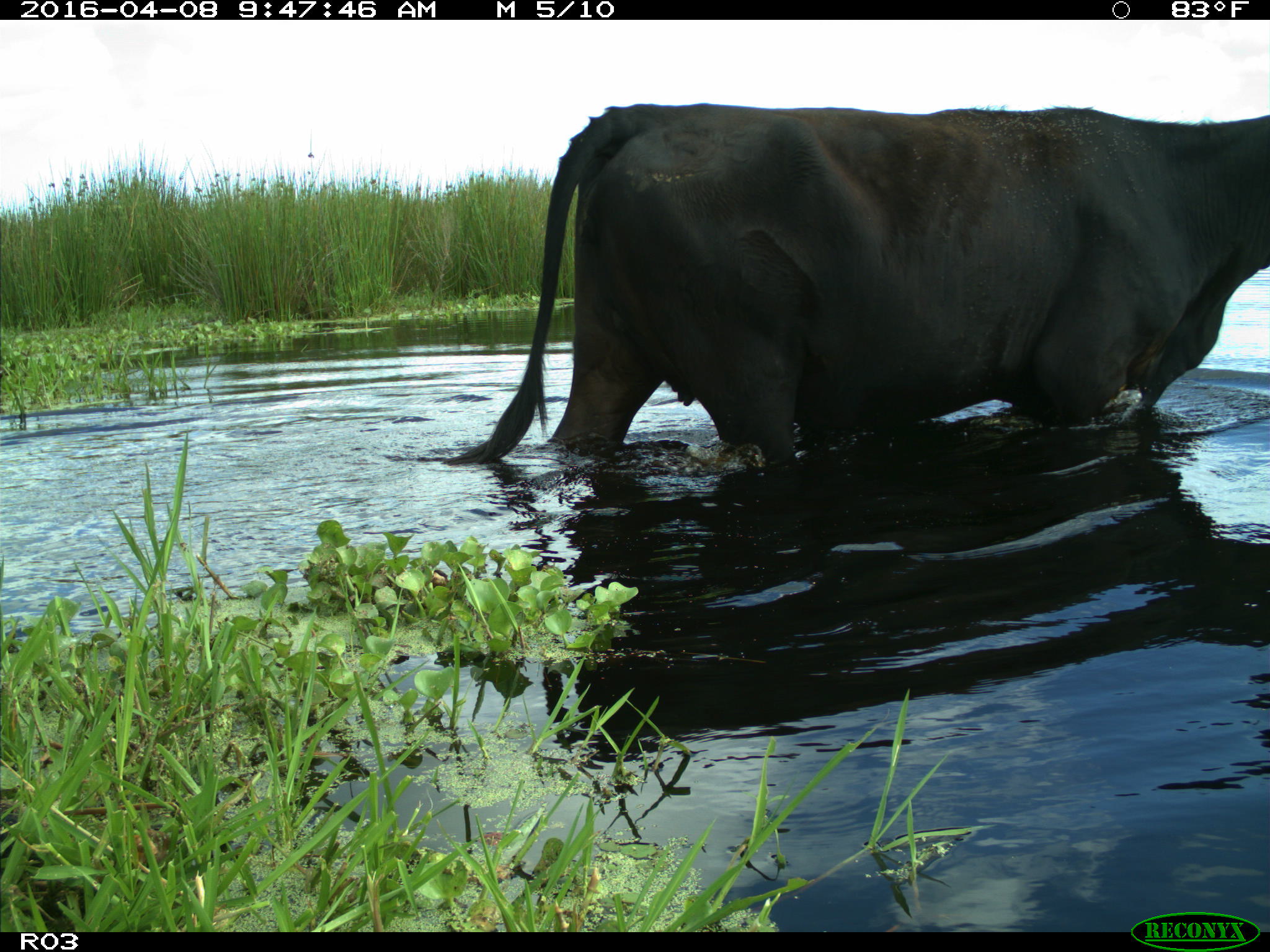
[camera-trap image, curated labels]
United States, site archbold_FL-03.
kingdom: Animalia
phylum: Chordata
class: Mammalia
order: Artiodactyla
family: Bovidae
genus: Bos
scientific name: Bos taurus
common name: domestic cow